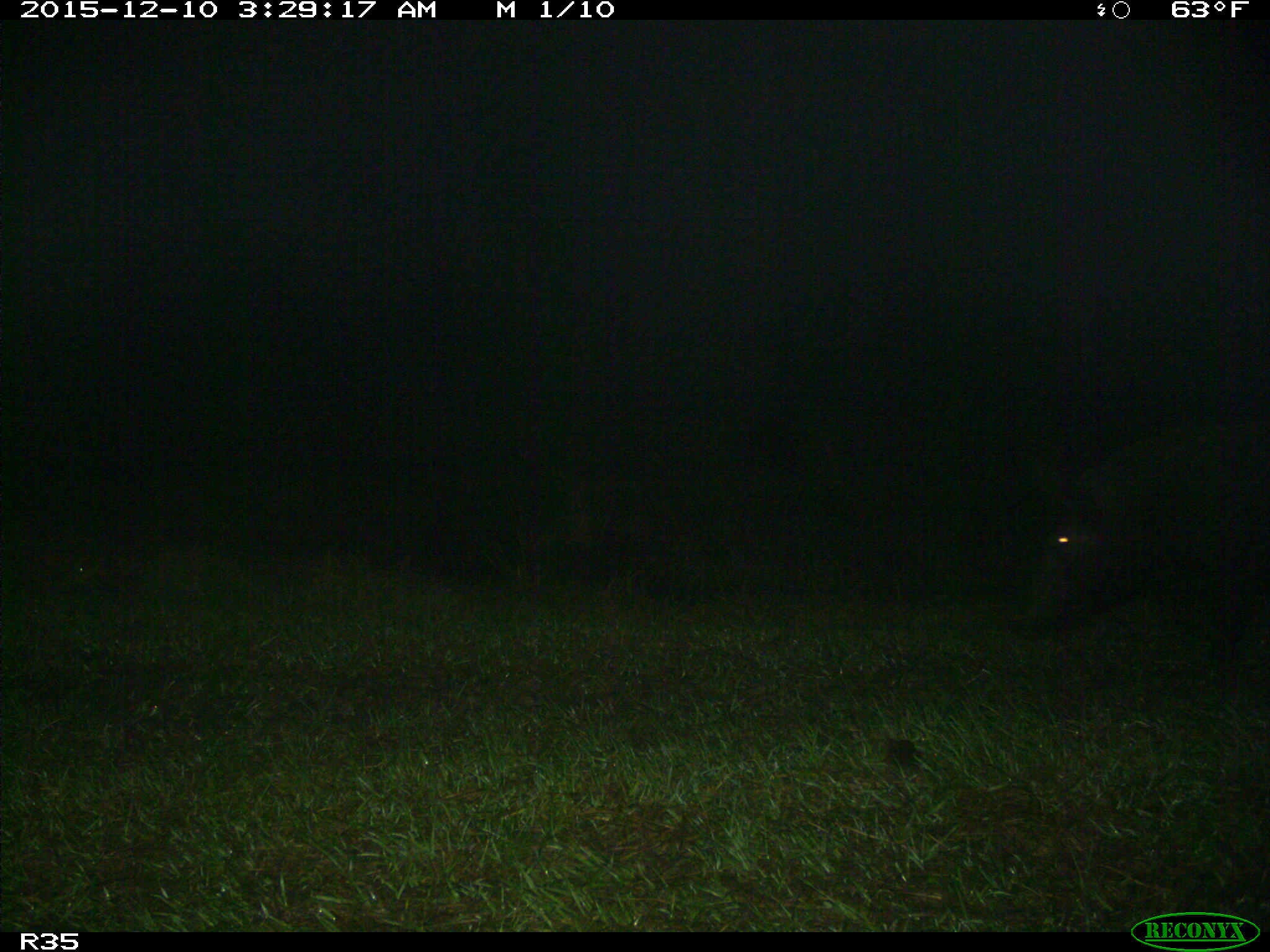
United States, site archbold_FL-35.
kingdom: Animalia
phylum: Chordata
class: Mammalia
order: Artiodactyla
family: Suidae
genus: Sus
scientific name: Sus scrofa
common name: wild boar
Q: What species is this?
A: Sus scrofa (wild boar).